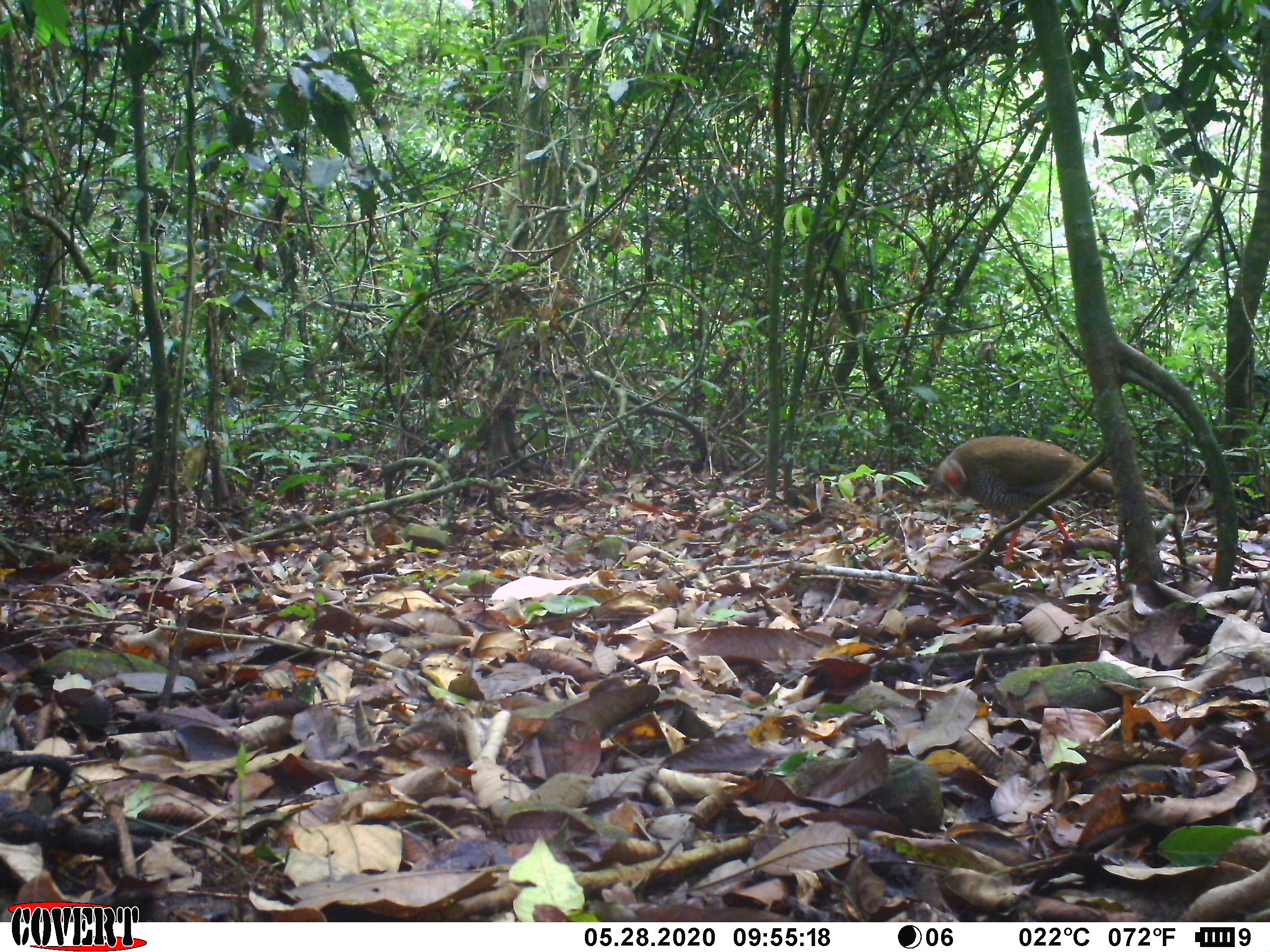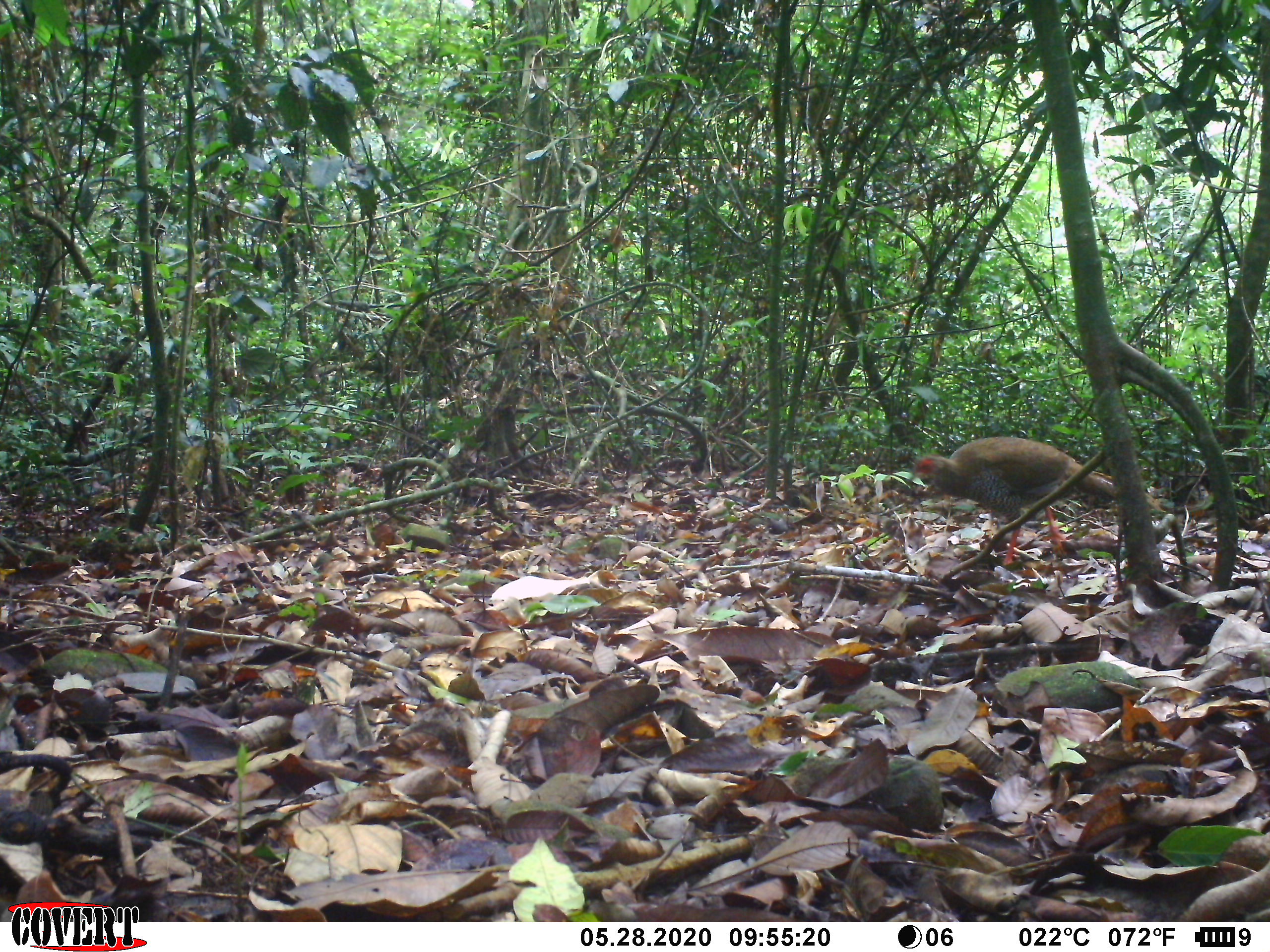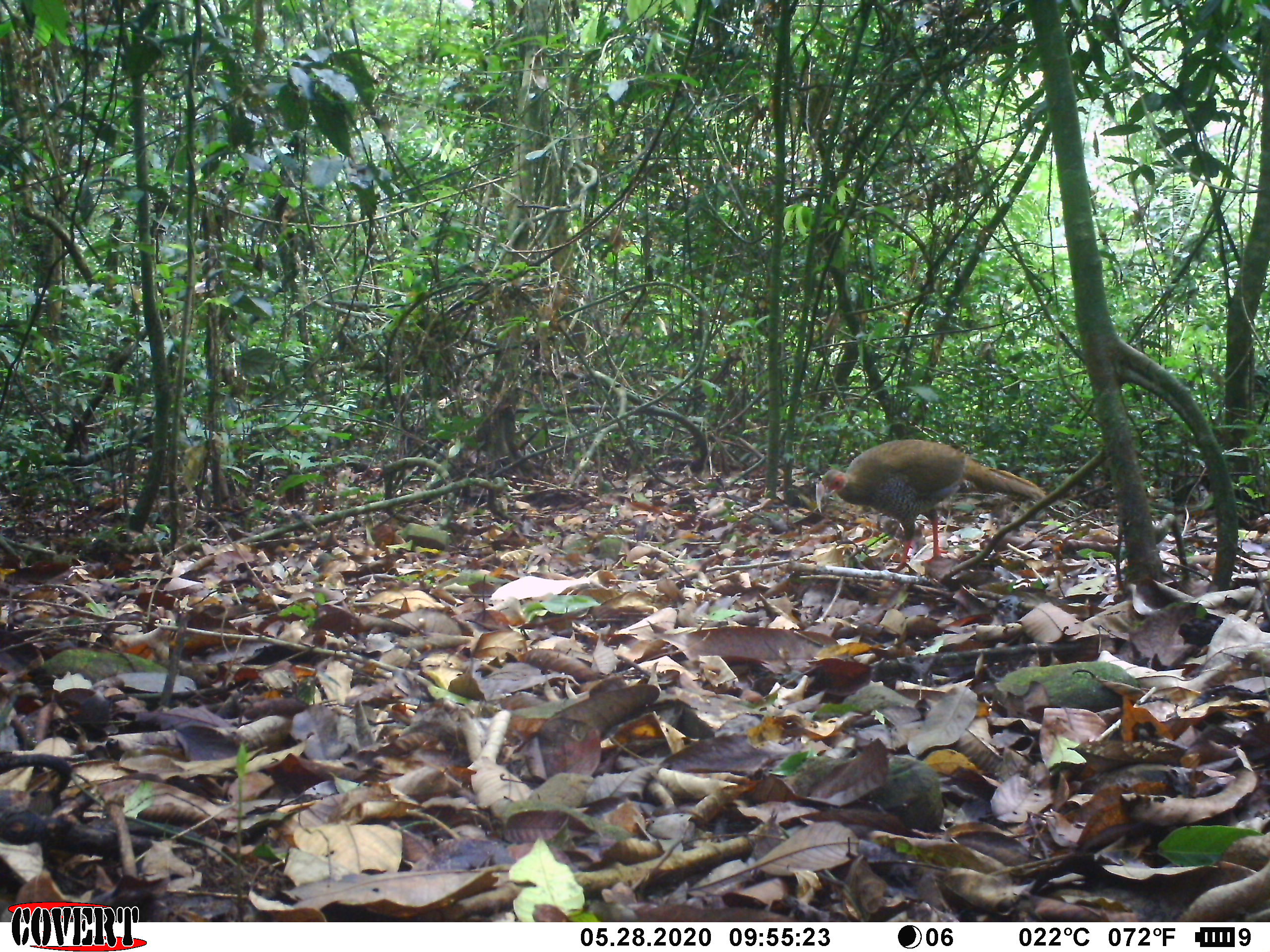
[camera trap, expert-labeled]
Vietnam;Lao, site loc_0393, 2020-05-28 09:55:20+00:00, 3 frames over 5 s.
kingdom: Animalia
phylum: Chordata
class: Aves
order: Galliformes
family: Phasianidae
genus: Lophura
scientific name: Lophura nycthemera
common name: silver pheasant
Silver pheasant (Lophura nycthemera). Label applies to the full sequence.